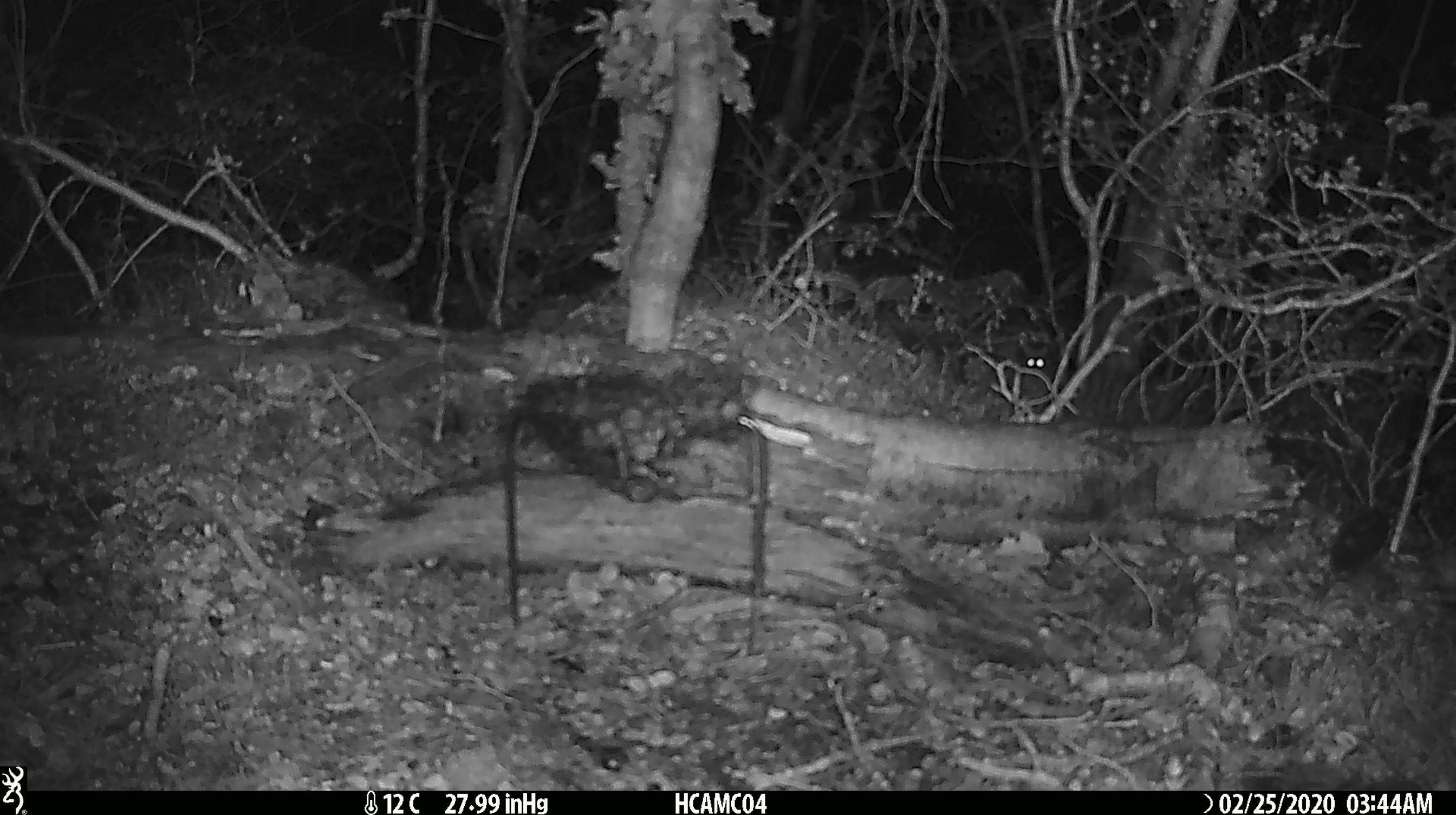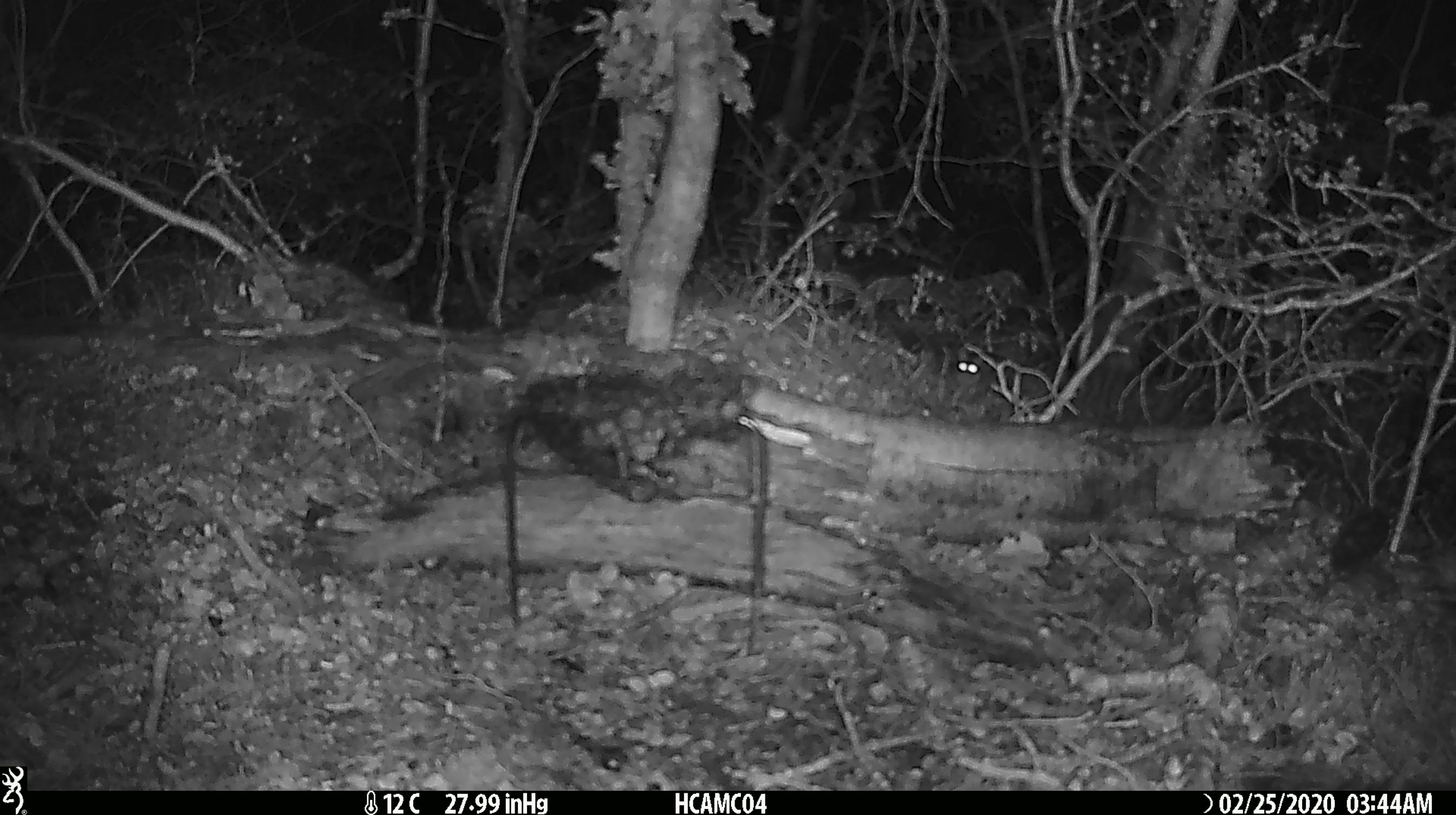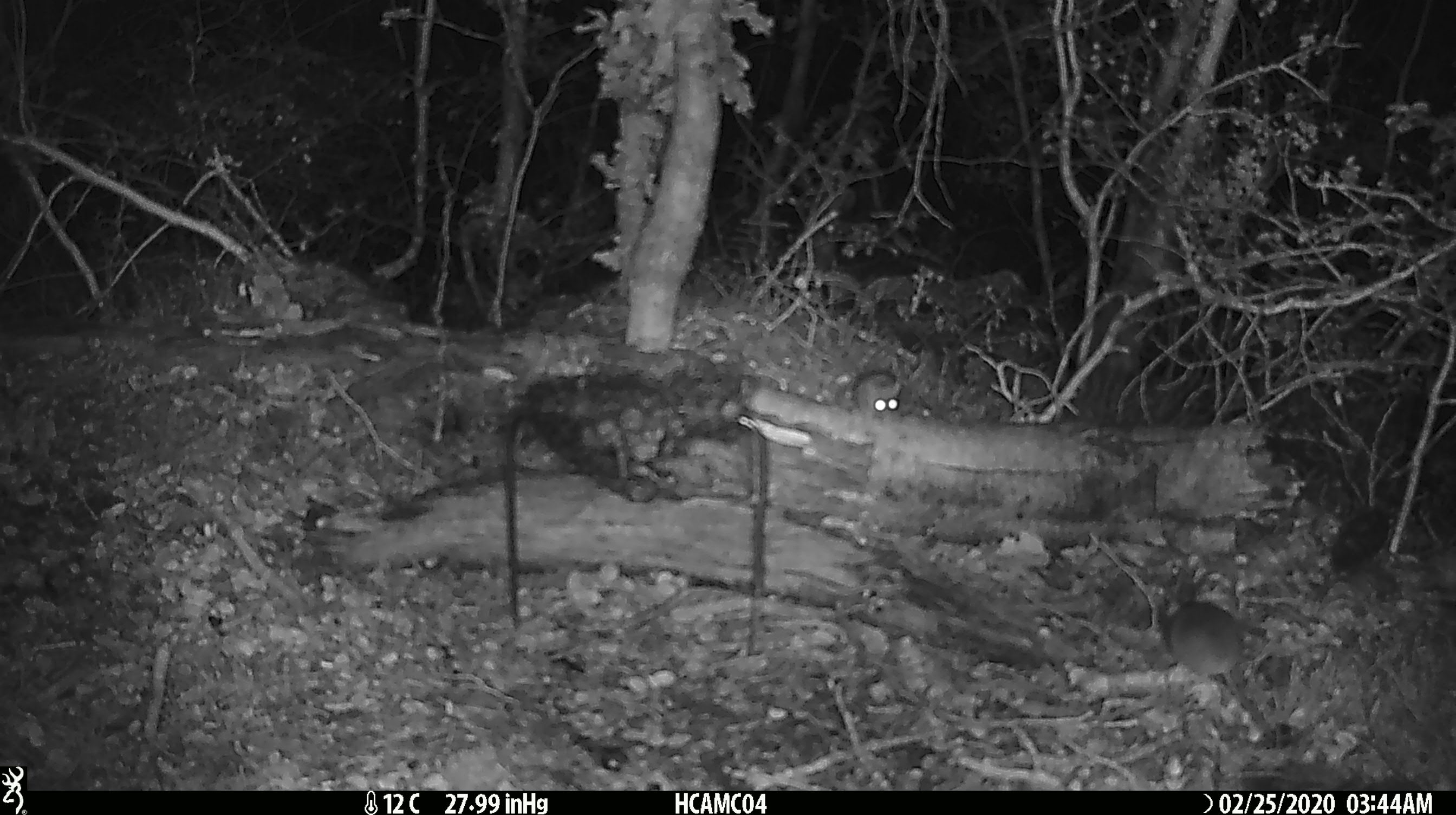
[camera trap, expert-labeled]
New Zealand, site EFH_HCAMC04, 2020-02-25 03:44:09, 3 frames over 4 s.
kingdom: Animalia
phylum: Chordata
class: Mammalia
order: Rodentia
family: Muridae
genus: Mus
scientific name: Mus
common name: mouse